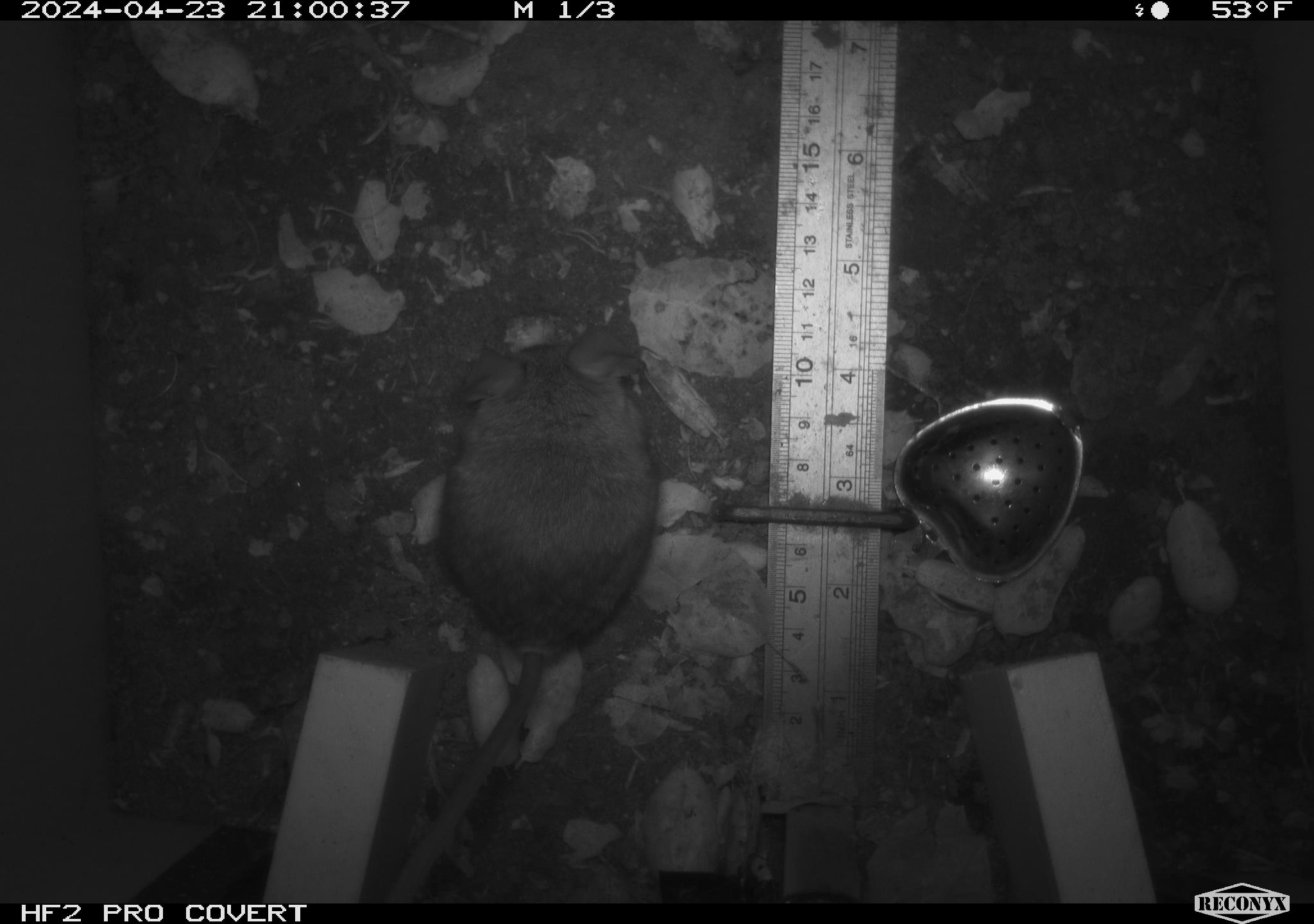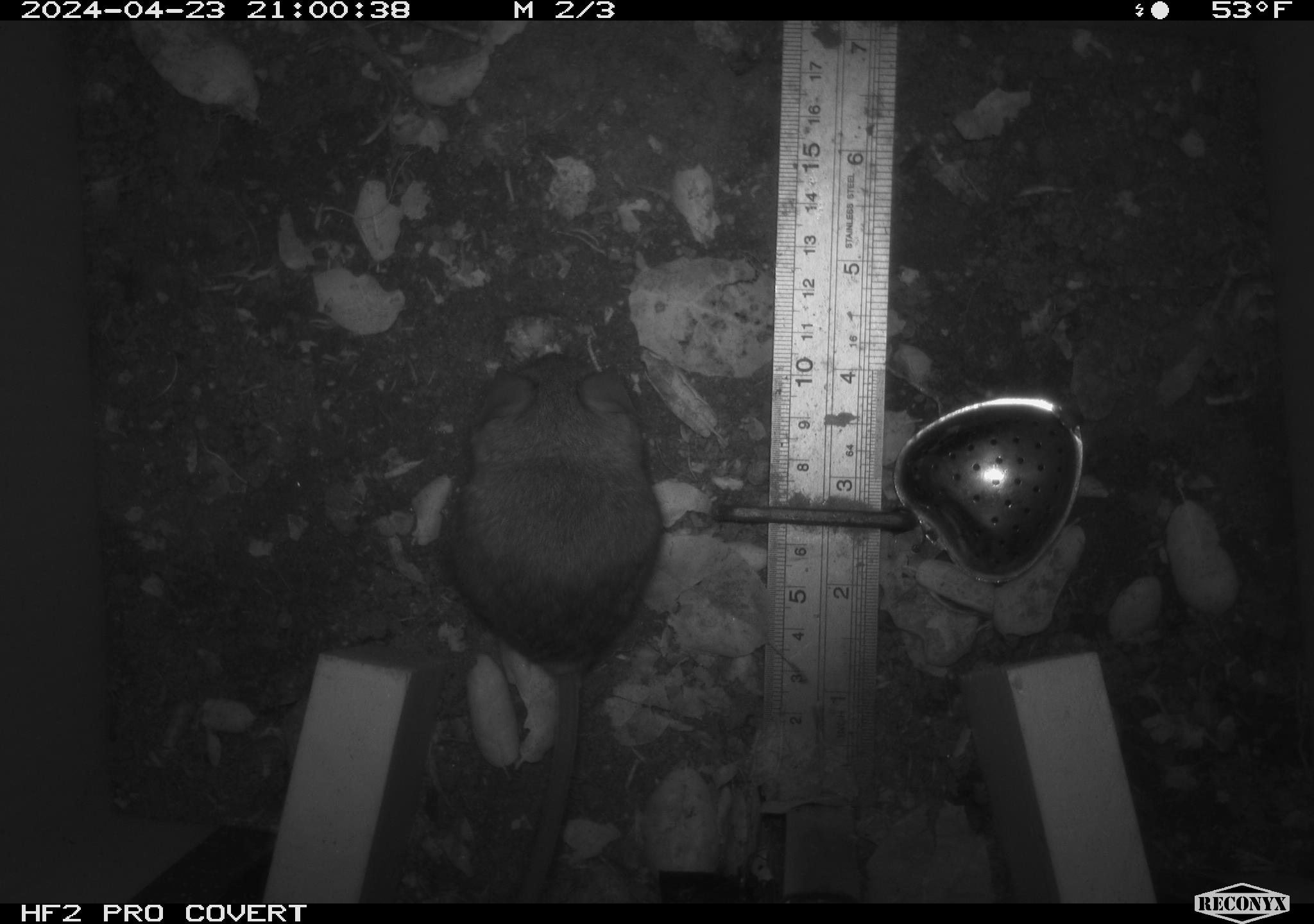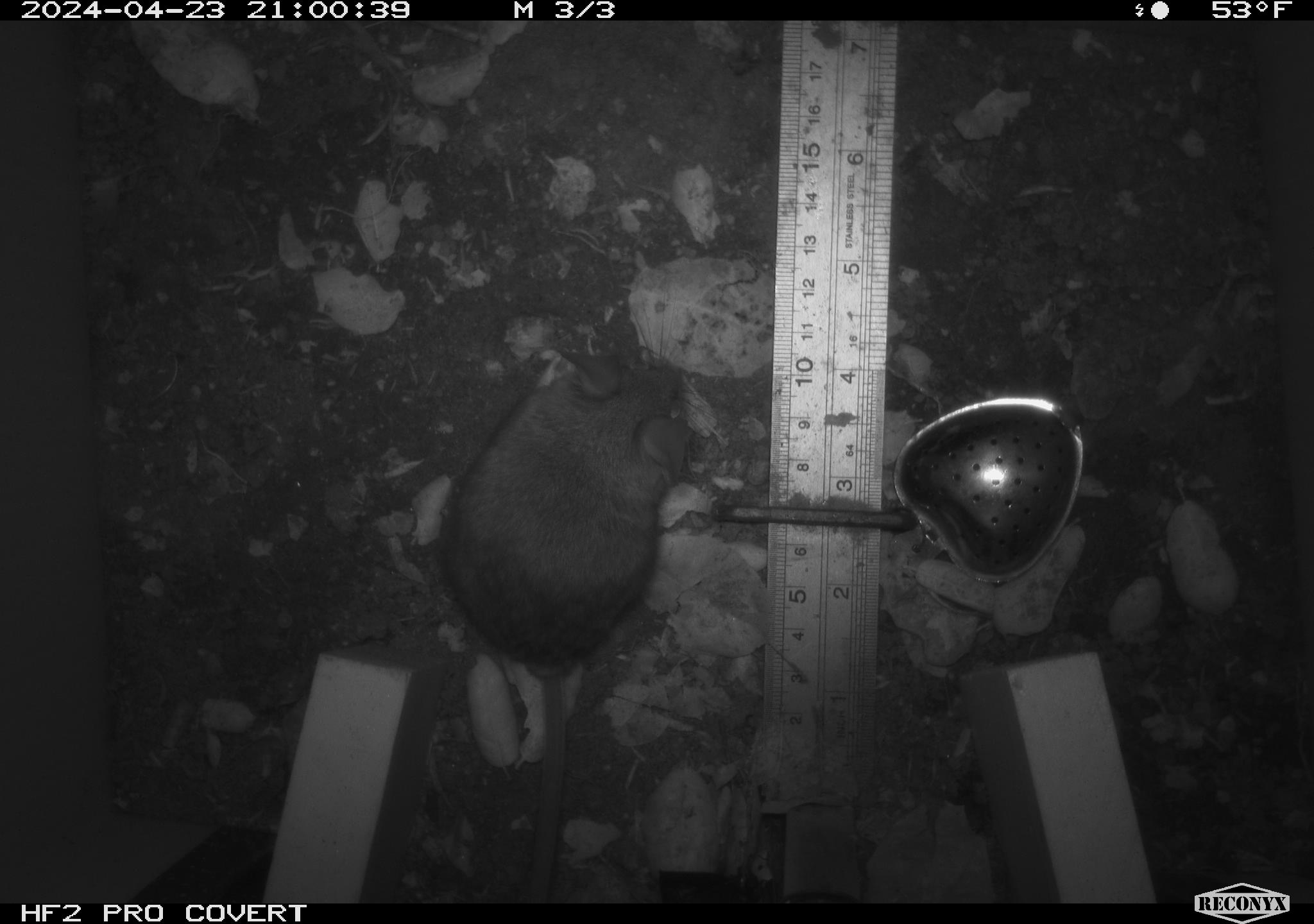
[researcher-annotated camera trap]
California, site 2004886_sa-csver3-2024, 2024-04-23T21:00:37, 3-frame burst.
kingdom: Animalia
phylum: Chordata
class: Mammalia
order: Rodentia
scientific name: Rodentia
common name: rodent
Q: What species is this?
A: Rodent (Rodentia).